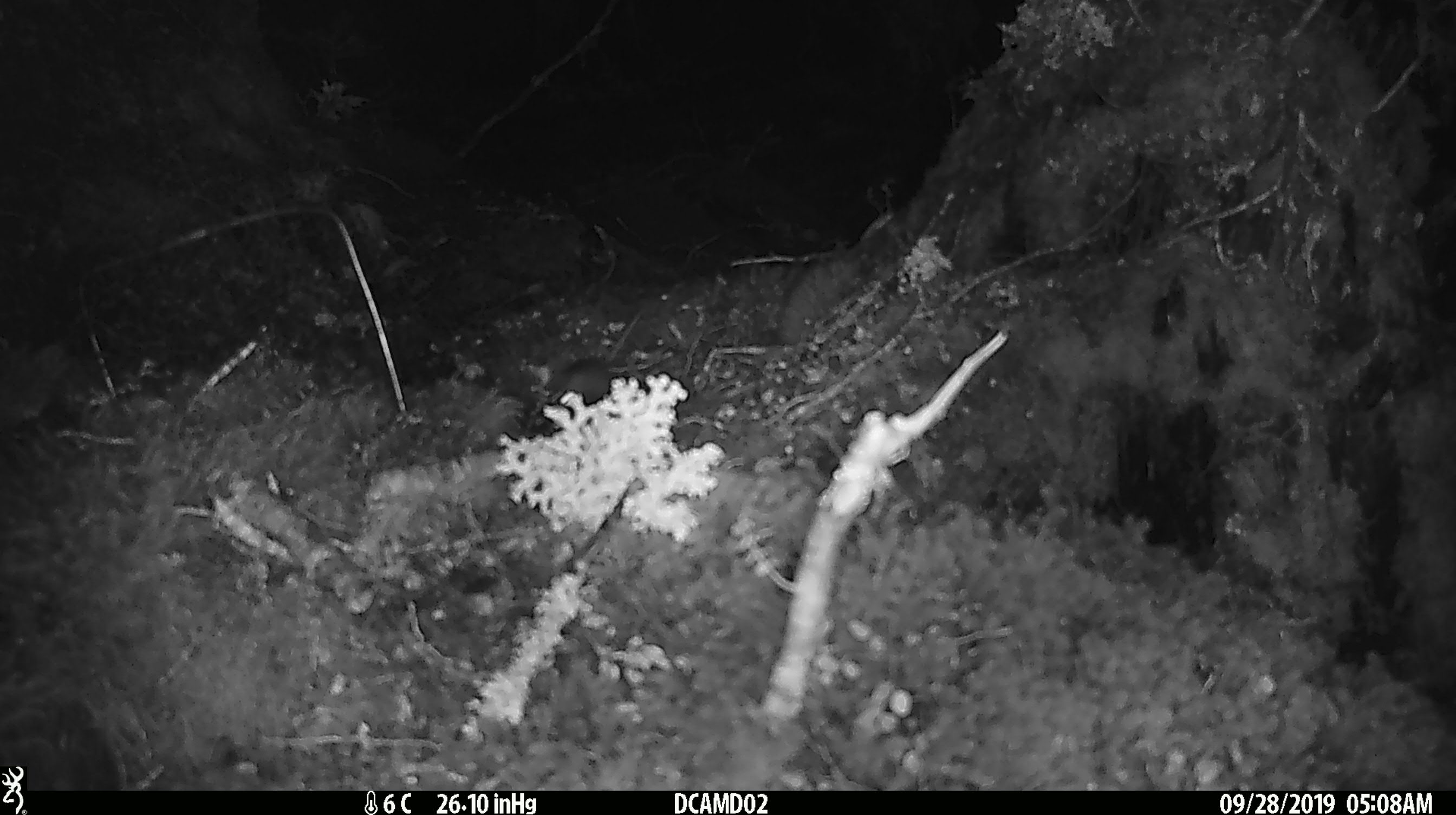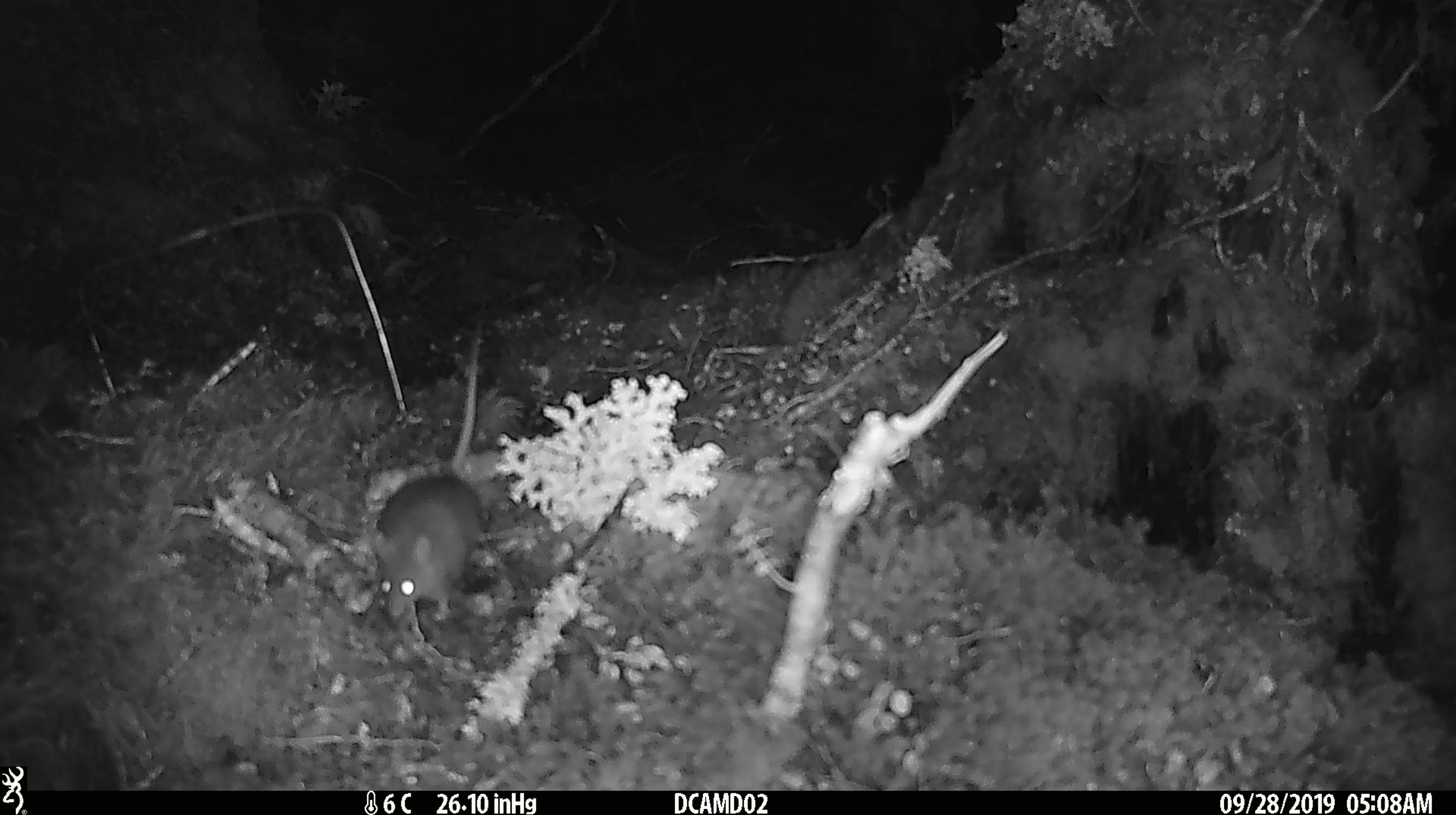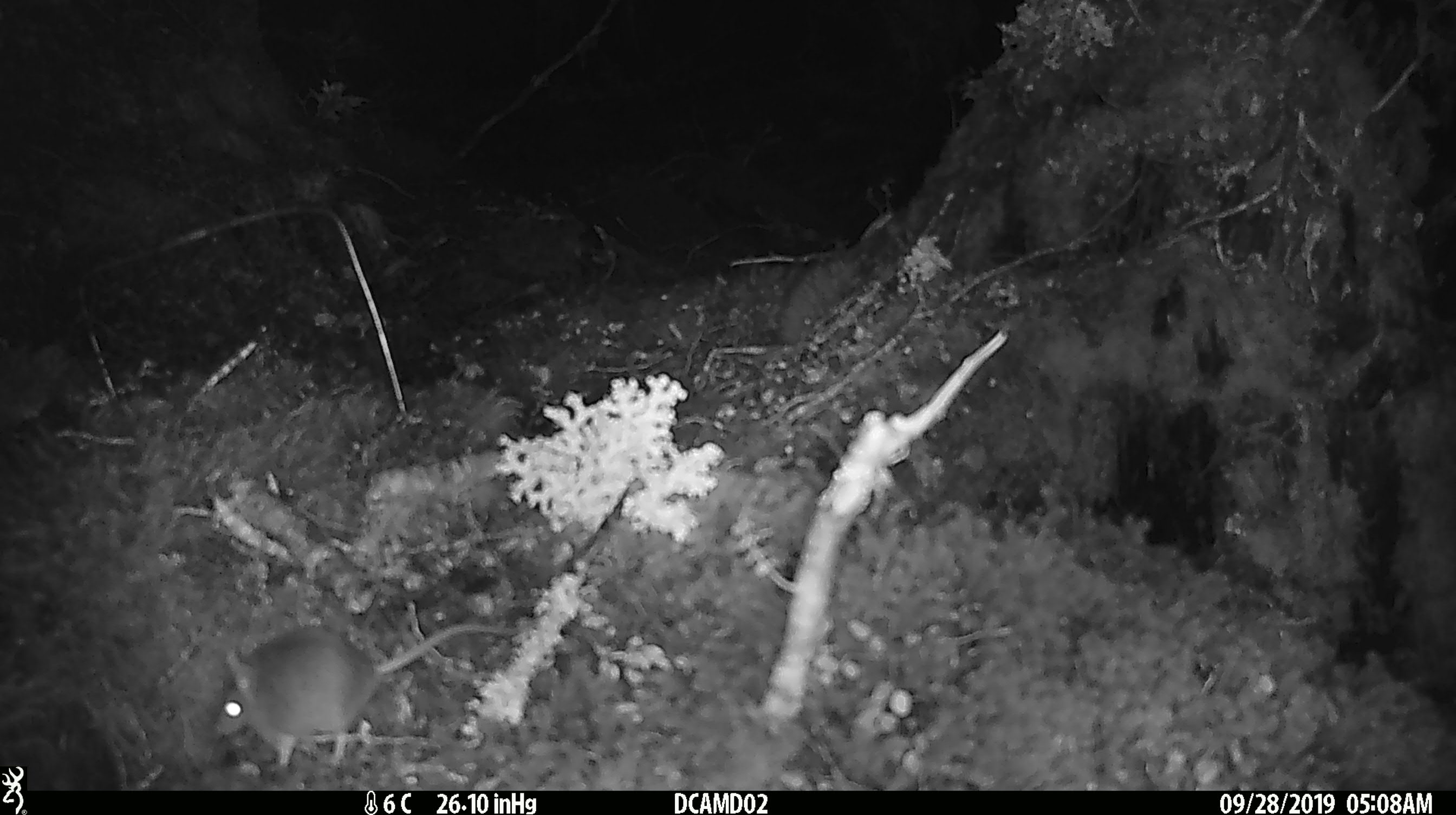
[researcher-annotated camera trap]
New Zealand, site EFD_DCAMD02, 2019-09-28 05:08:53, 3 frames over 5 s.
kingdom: Animalia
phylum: Chordata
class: Mammalia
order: Rodentia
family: Muridae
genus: Mus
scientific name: Mus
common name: mouse